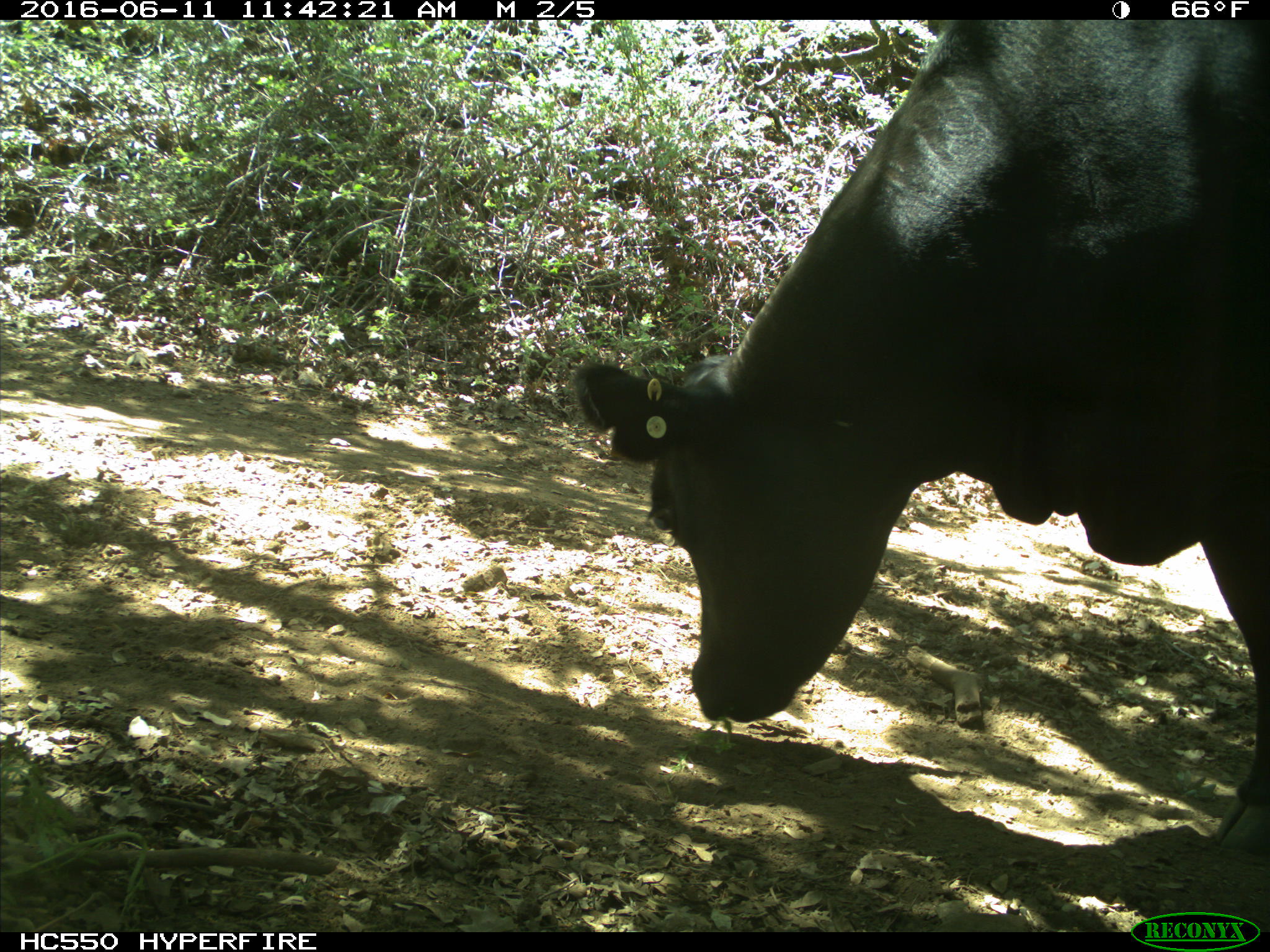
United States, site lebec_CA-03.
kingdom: Animalia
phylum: Chordata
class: Mammalia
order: Artiodactyla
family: Bovidae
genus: Bos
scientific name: Bos taurus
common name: domestic cow